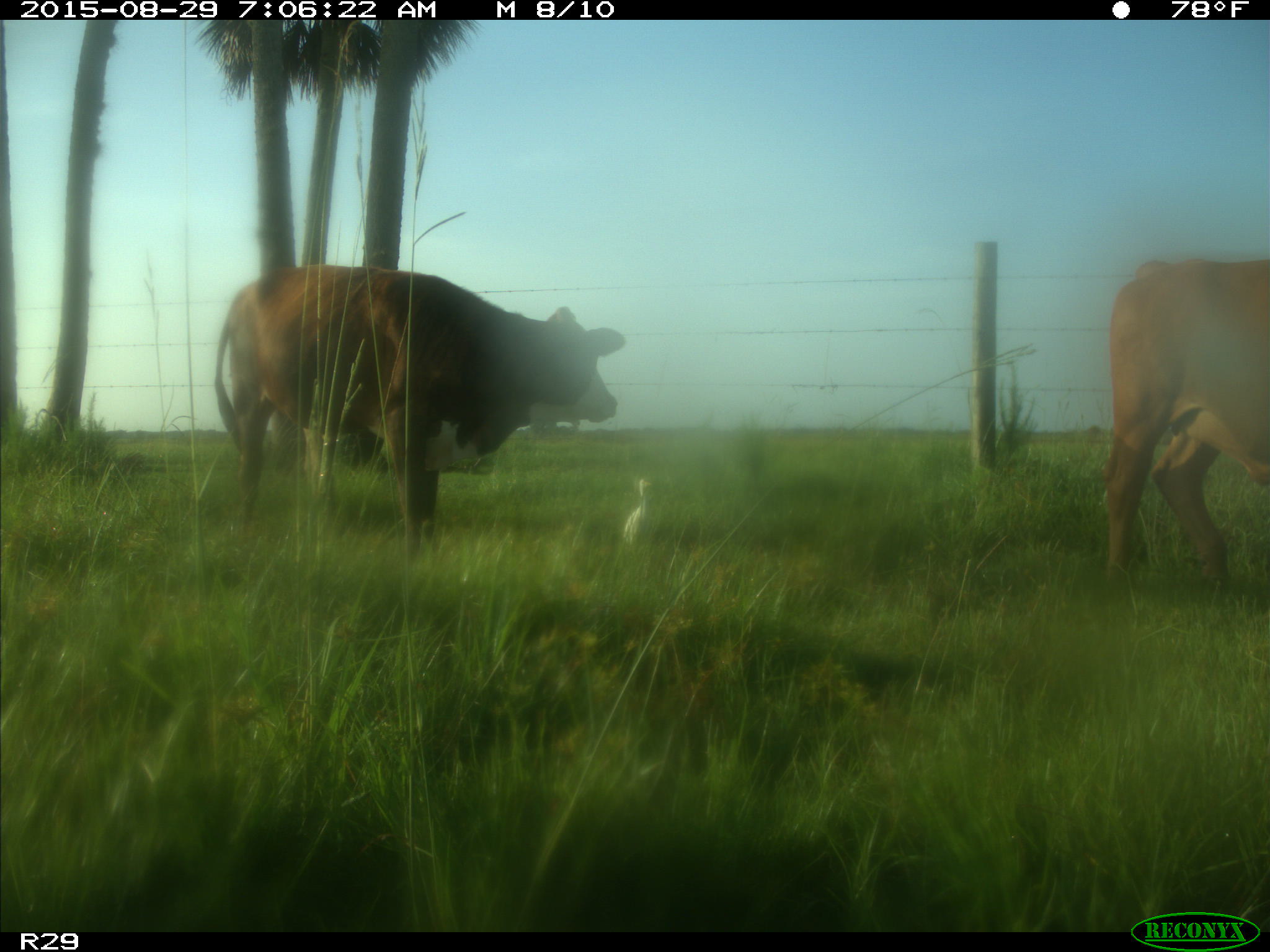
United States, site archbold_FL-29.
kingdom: Animalia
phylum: Chordata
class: Mammalia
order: Artiodactyla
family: Bovidae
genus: Bos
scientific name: Bos taurus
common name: domestic cow